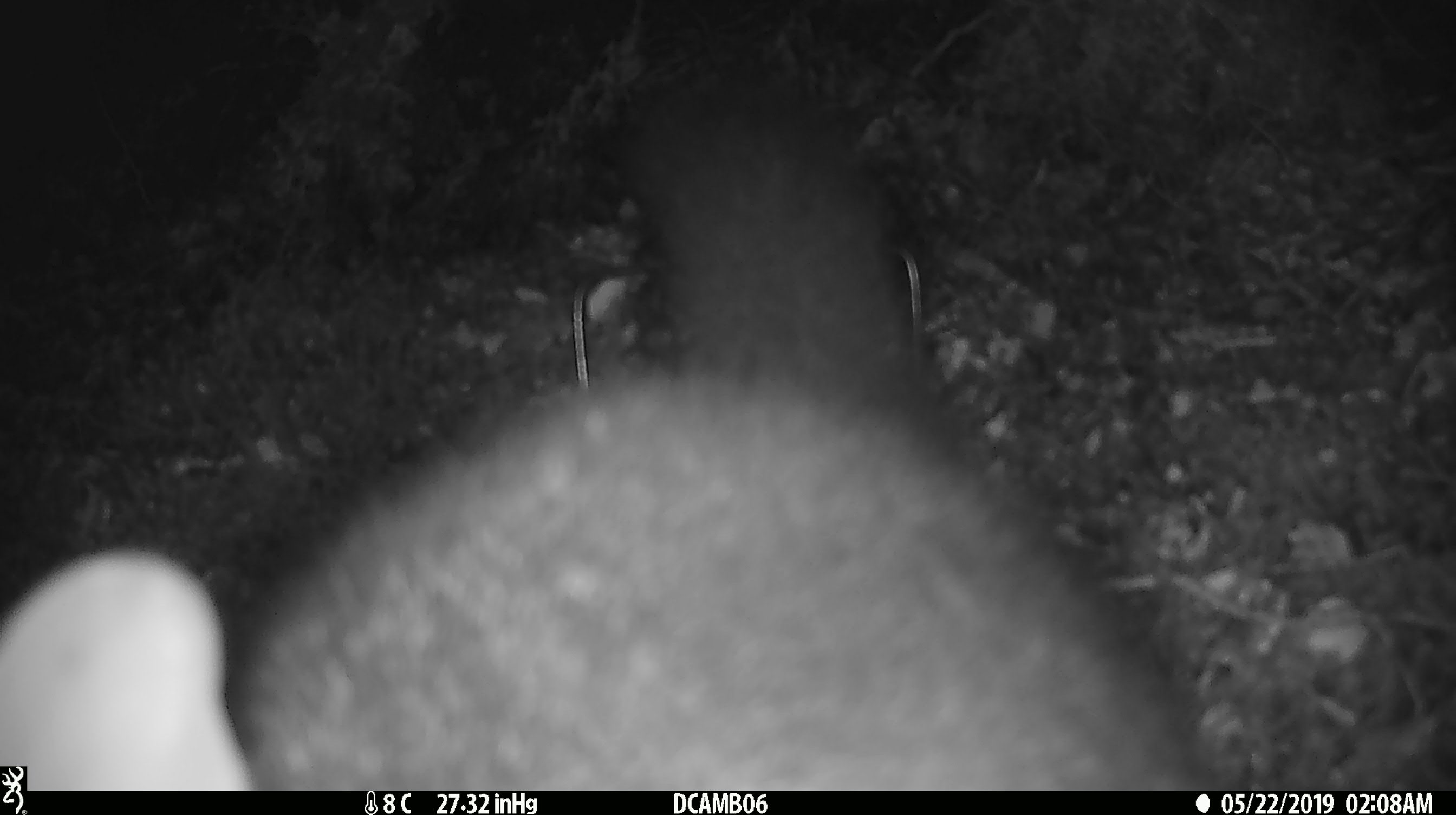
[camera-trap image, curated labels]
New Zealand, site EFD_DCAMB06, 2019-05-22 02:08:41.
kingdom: Animalia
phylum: Chordata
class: Mammalia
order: Diprotodontia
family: Phalangeridae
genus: Trichosurus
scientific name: Trichosurus vulpecula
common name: common brushtail possum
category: possum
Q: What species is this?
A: Possum (common brushtail possum) (Trichosurus vulpecula).